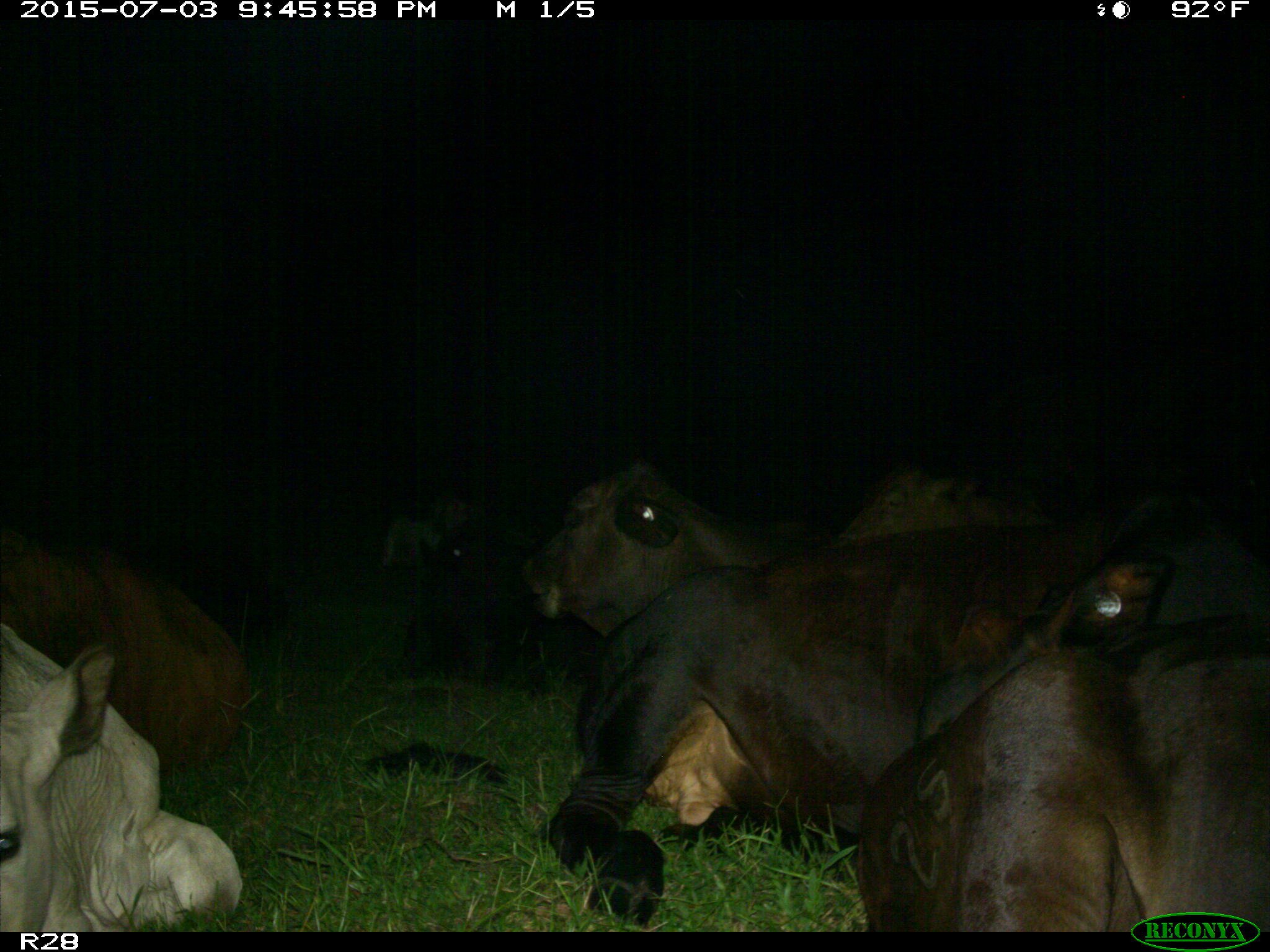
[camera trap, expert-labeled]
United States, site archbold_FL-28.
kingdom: Animalia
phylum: Chordata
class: Mammalia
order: Artiodactyla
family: Bovidae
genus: Bos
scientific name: Bos taurus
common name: domestic cow